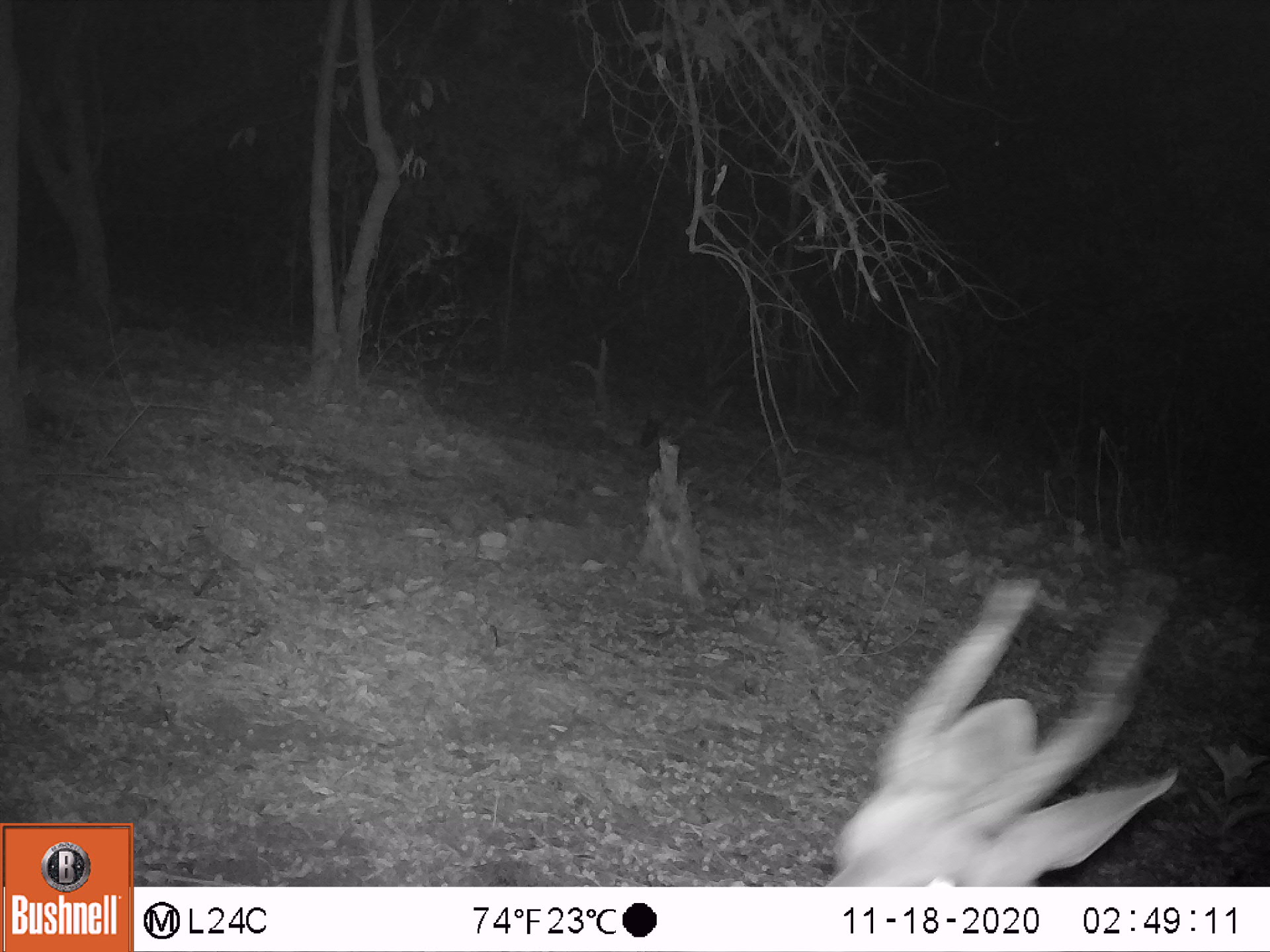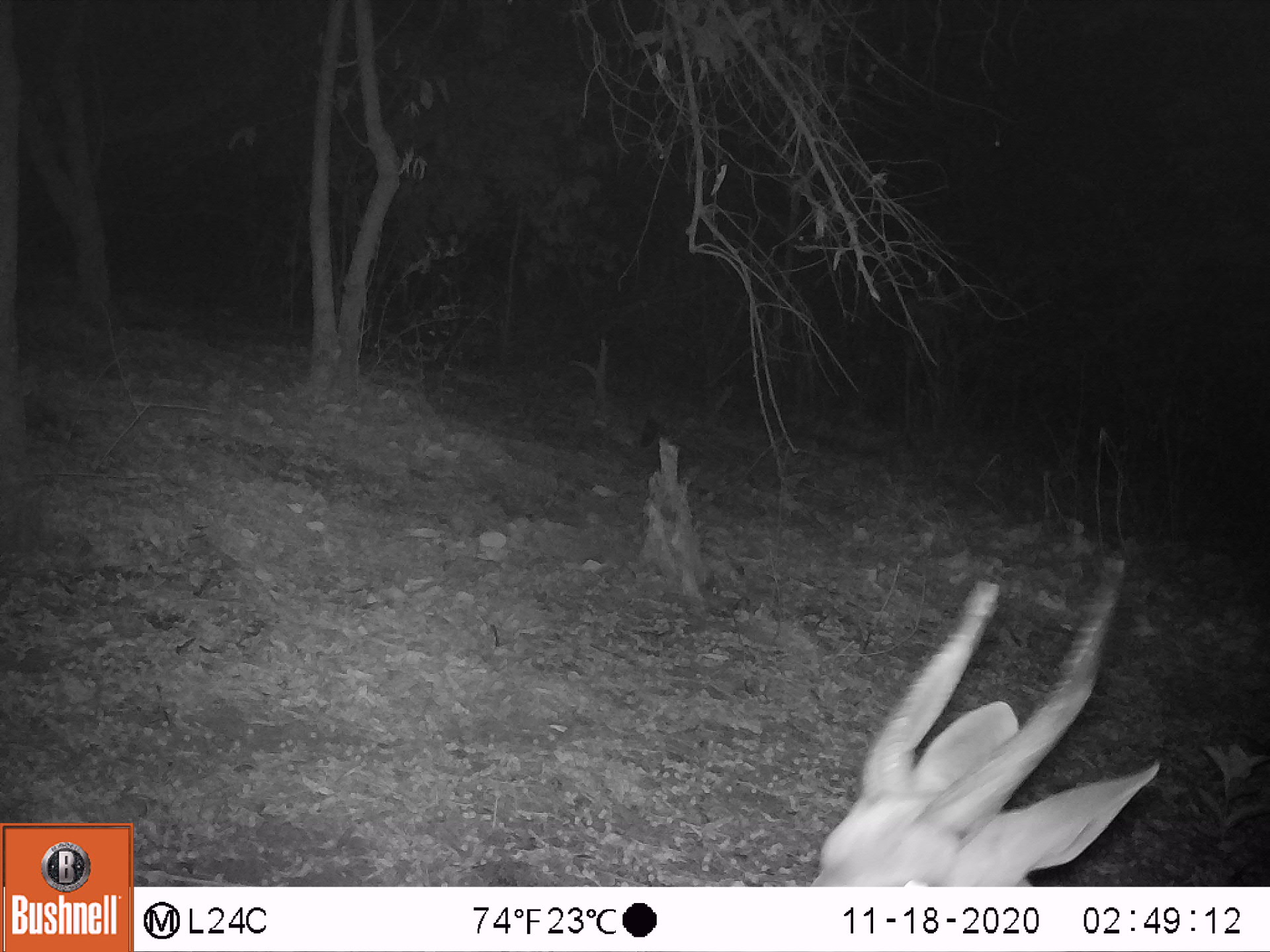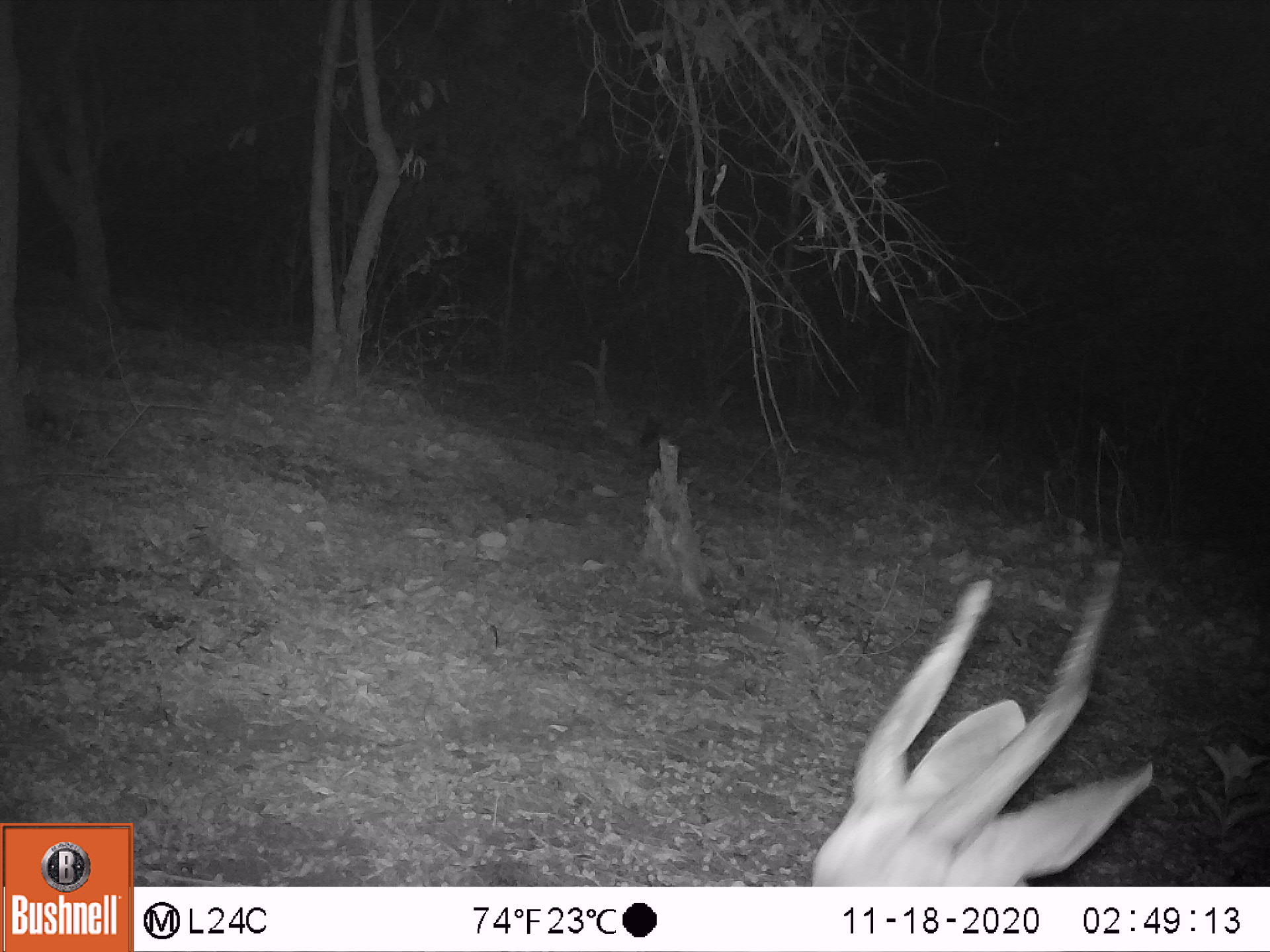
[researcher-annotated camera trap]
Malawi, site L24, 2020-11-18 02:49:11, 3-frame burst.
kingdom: Animalia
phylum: Chordata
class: Mammalia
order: Artiodactyla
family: Bovidae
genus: Tragelaphus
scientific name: Tragelaphus sylvaticus sylvaticus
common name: cape bushbuck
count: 1